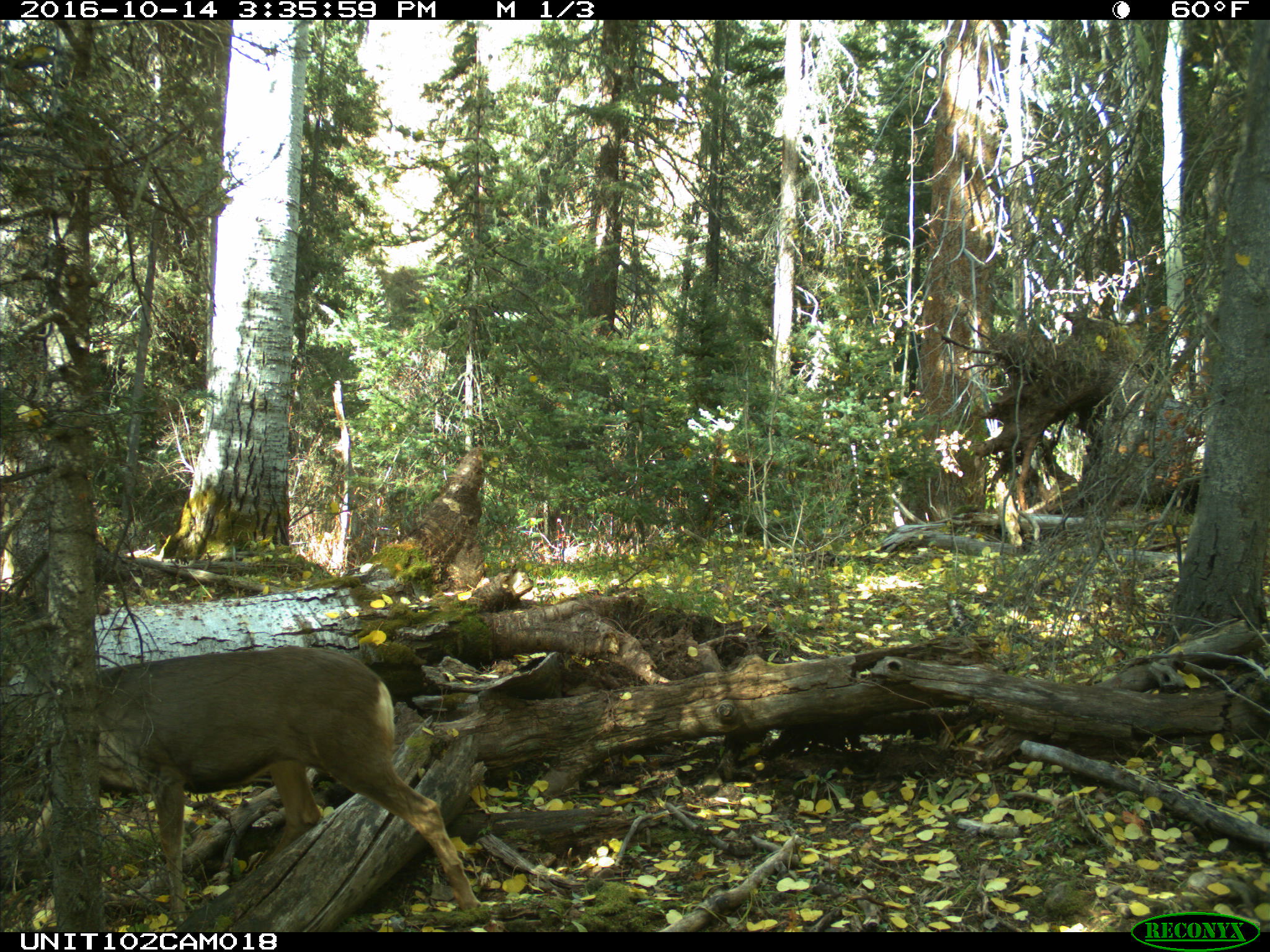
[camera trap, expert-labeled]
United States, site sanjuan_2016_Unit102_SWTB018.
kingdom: Animalia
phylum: Chordata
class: Mammalia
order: Artiodactyla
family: Cervidae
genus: Odocoileus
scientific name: Odocoileus hemionus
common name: mule deer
Odocoileus hemionus (mule deer).